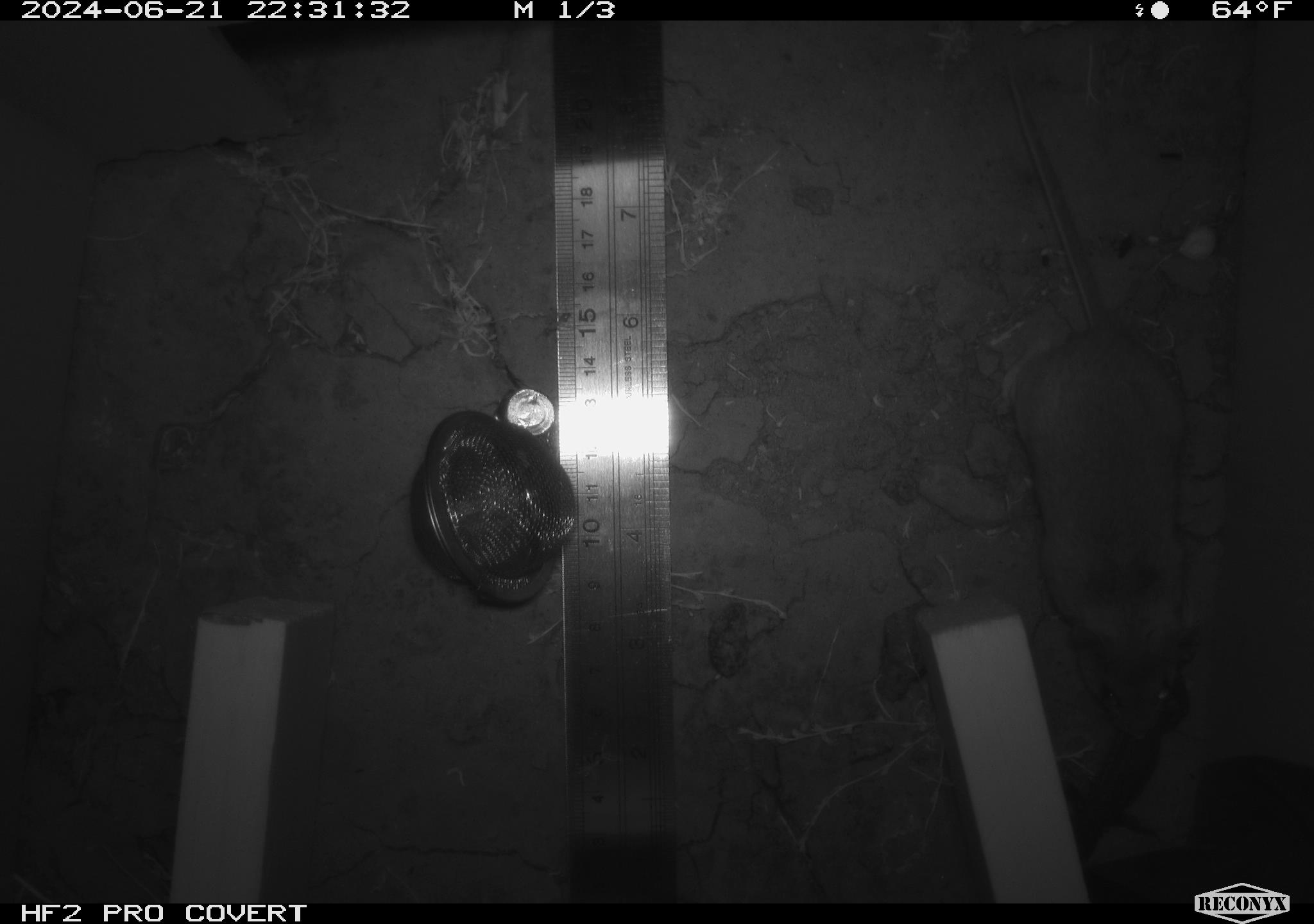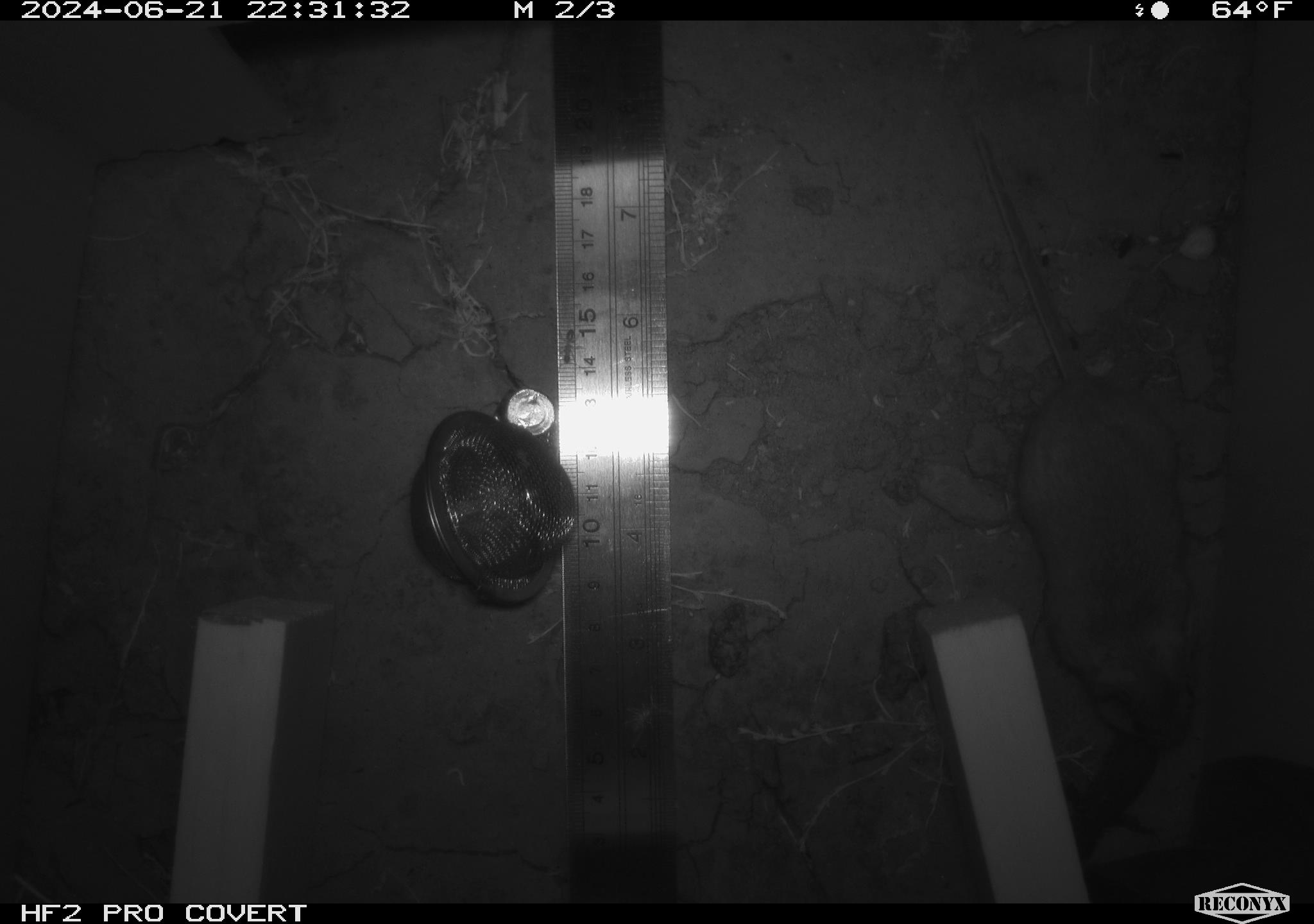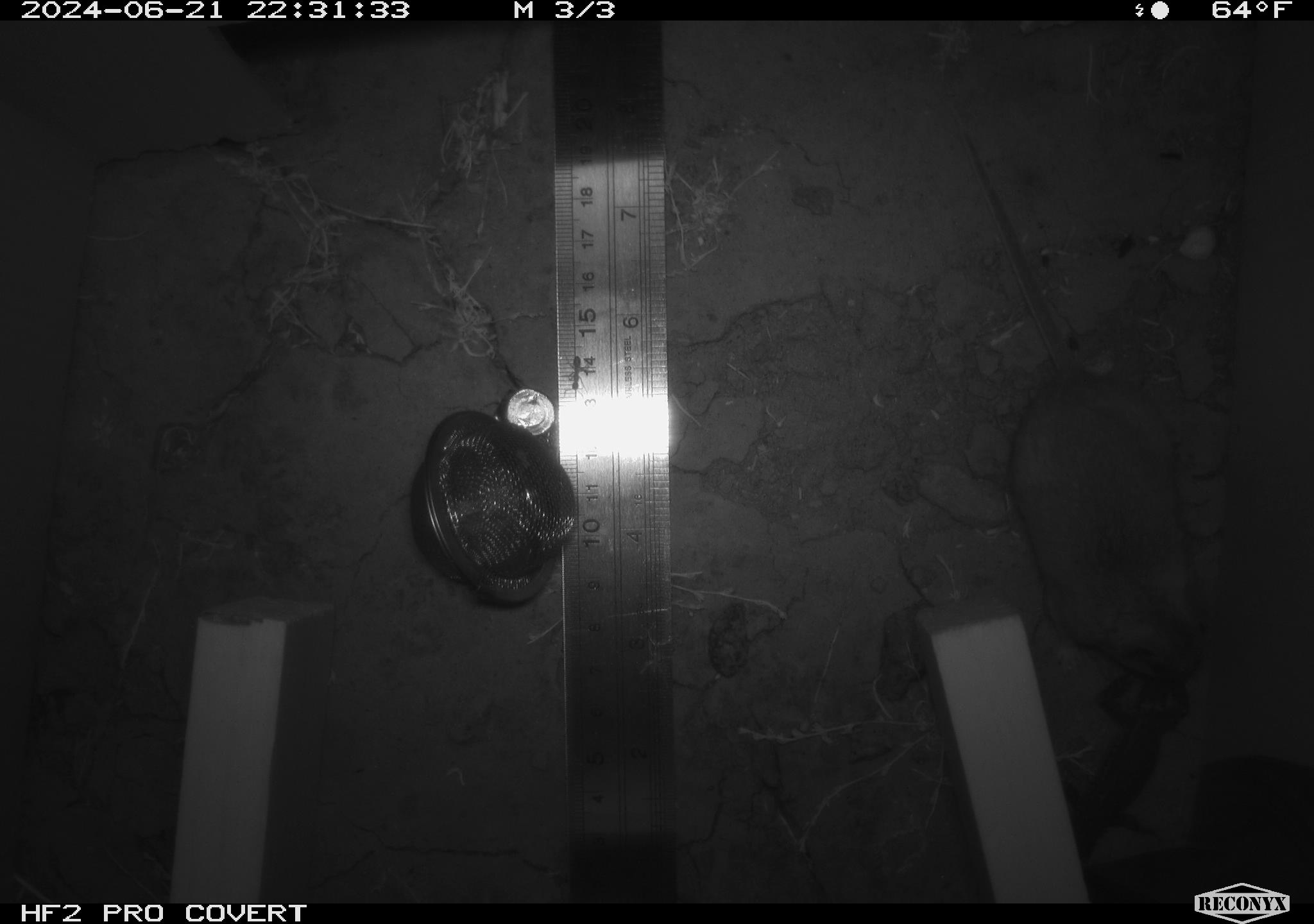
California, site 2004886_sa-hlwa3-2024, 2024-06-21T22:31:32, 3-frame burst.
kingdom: Animalia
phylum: Chordata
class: Mammalia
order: Rodentia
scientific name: Rodentia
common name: mouse species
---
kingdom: Animalia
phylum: Chordata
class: Reptilia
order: Squamata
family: Phrynosomatidae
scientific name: Phrynosomatidae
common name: phrynosomatid lizards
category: phrynosomatidae family